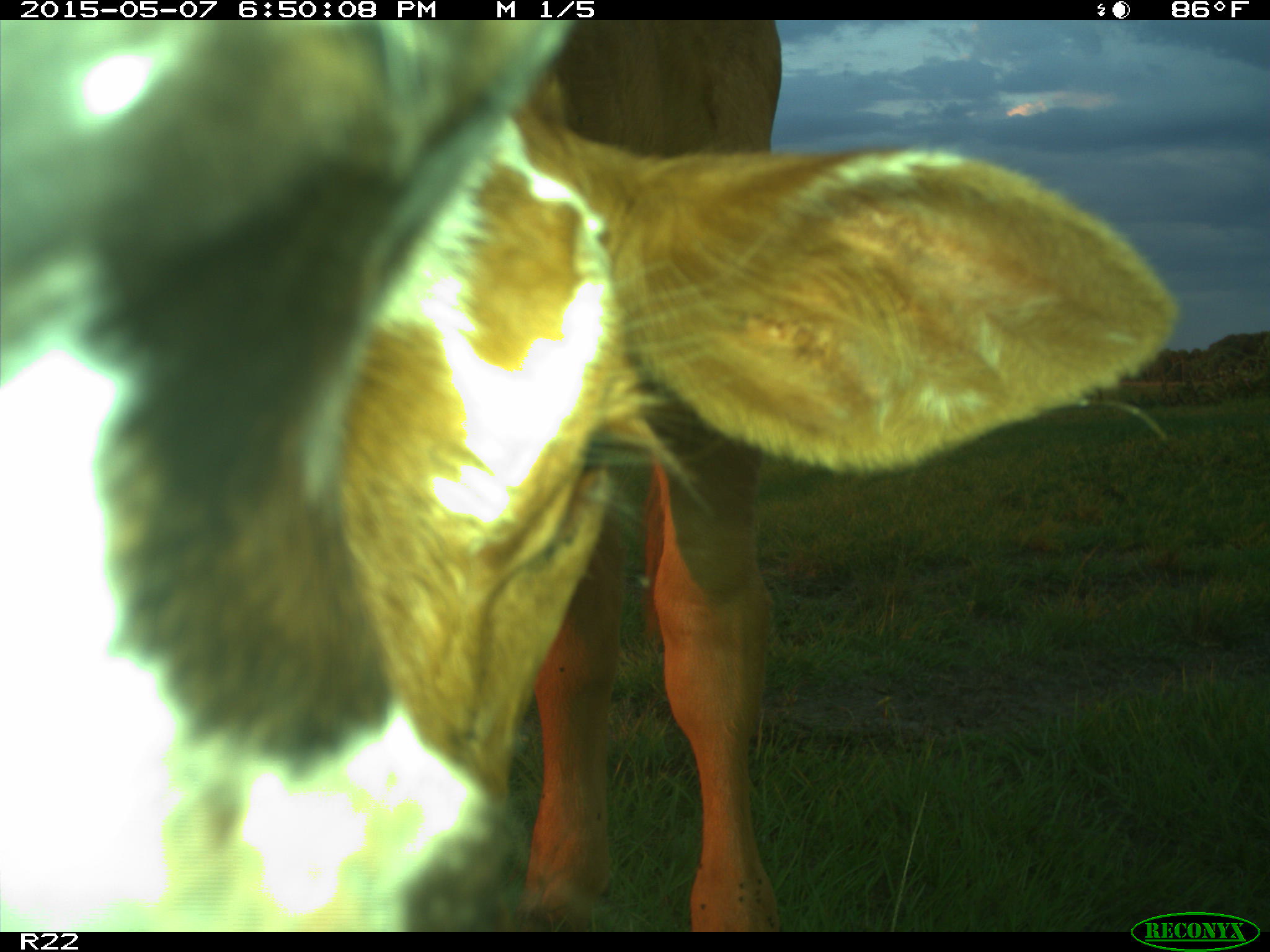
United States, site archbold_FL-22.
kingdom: Animalia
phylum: Chordata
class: Mammalia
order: Artiodactyla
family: Bovidae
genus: Bos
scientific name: Bos taurus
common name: domestic cow